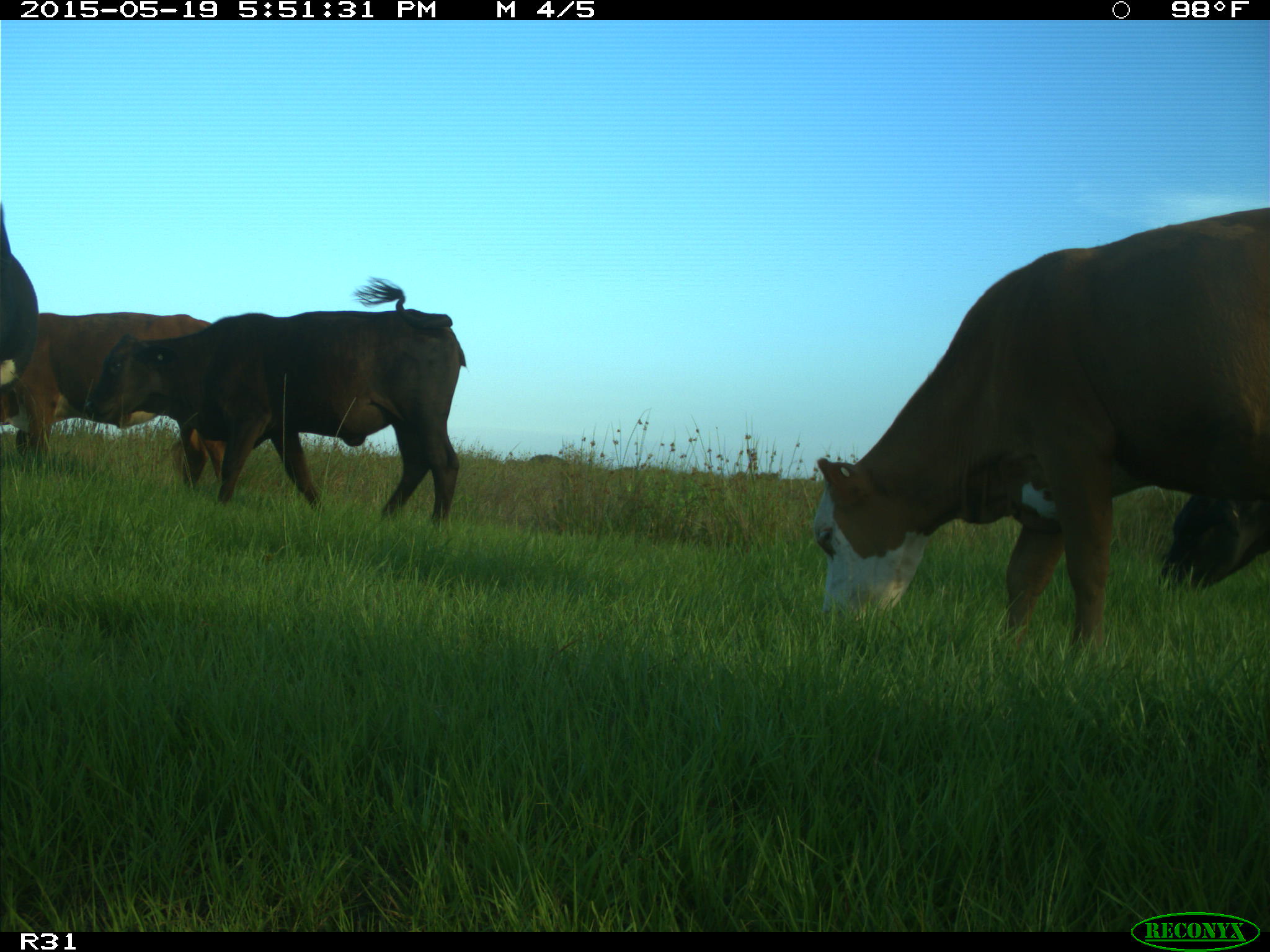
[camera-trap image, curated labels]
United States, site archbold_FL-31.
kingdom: Animalia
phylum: Chordata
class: Mammalia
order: Artiodactyla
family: Bovidae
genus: Bos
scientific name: Bos taurus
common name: domestic cow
Bos taurus (domestic cow).